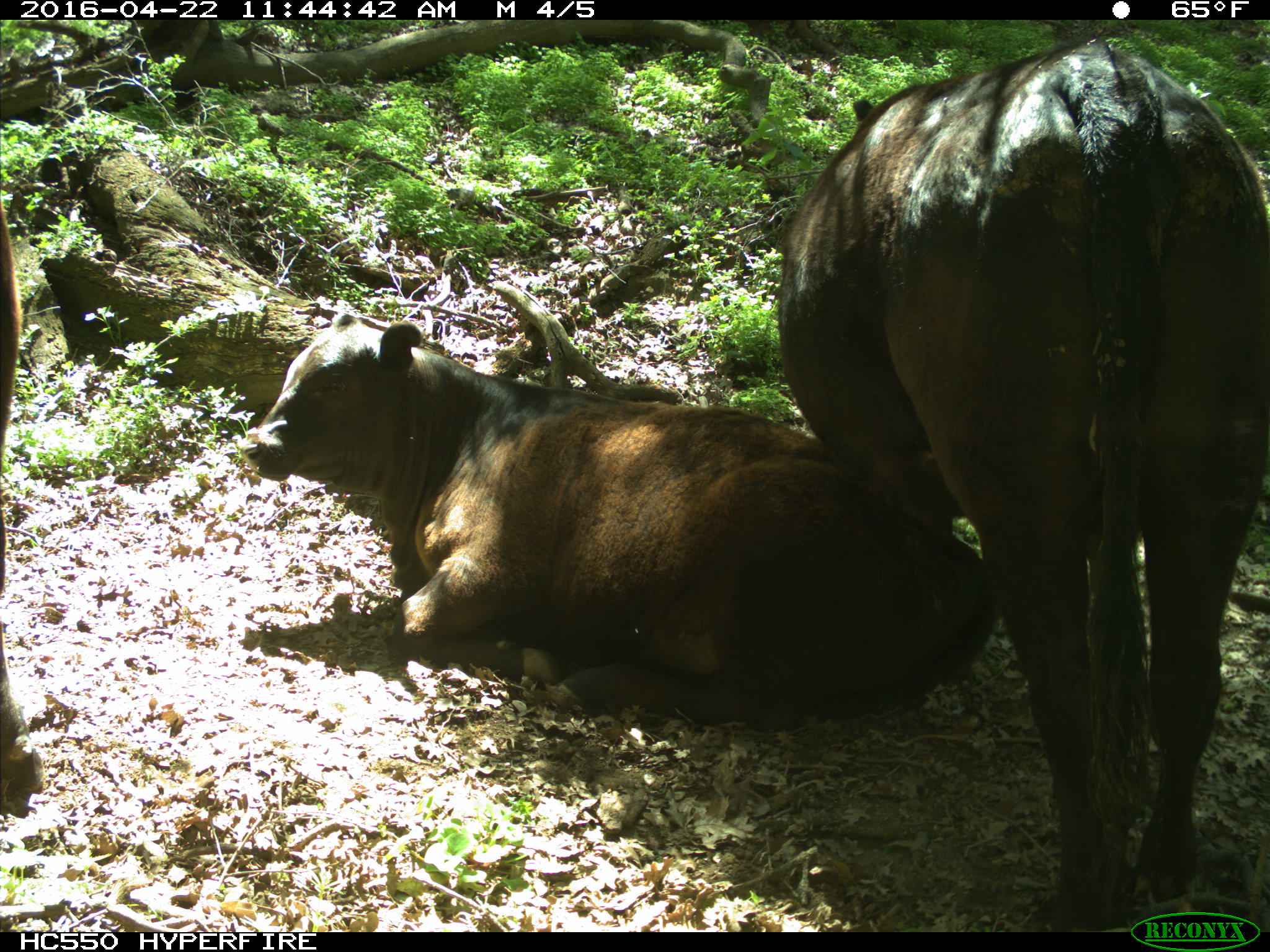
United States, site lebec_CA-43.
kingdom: Animalia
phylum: Chordata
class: Mammalia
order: Artiodactyla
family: Bovidae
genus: Bos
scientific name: Bos taurus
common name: domestic cow